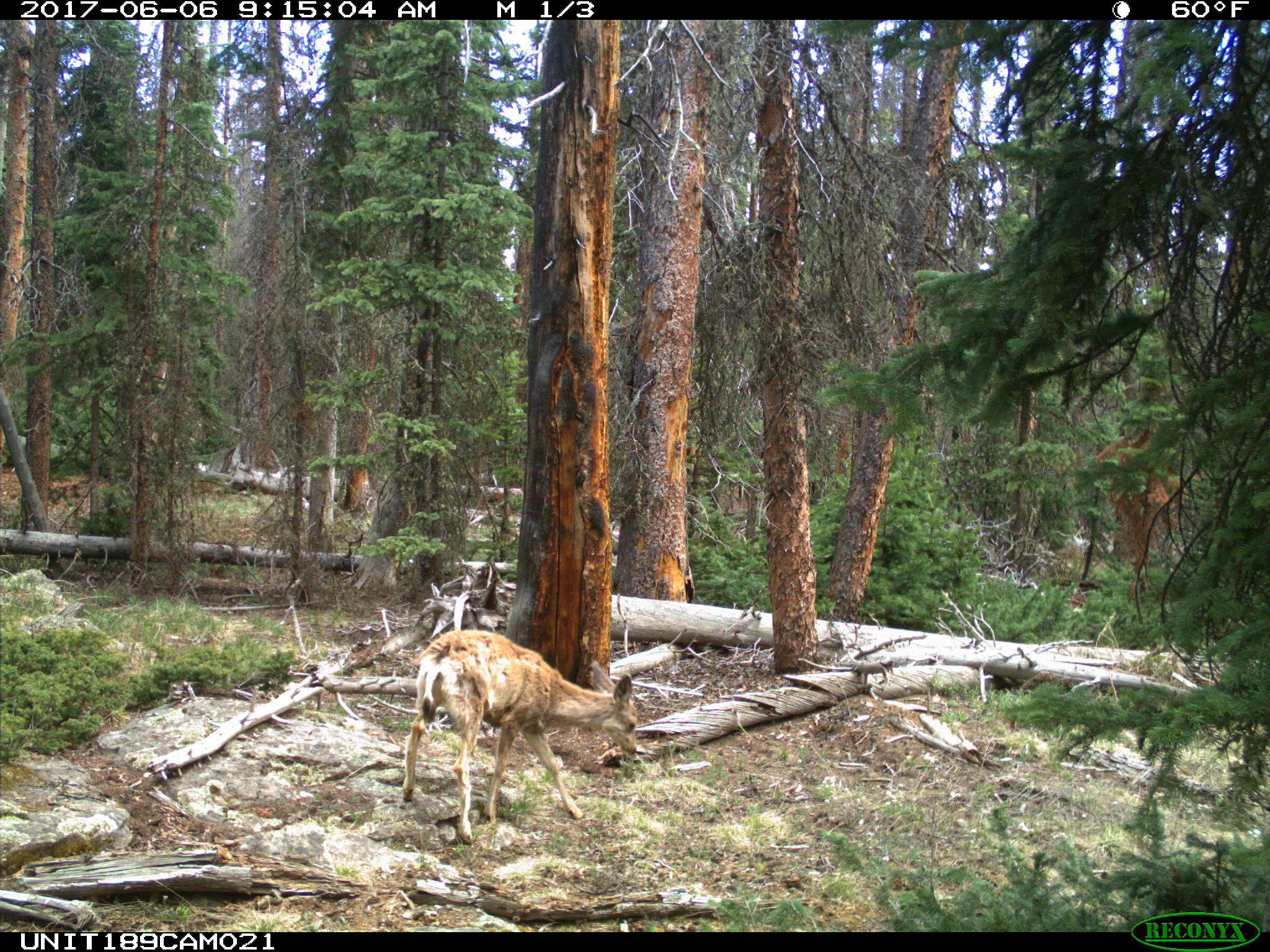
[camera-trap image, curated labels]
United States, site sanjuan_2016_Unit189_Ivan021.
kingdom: Animalia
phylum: Chordata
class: Mammalia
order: Artiodactyla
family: Cervidae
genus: Odocoileus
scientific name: Odocoileus hemionus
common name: mule deer